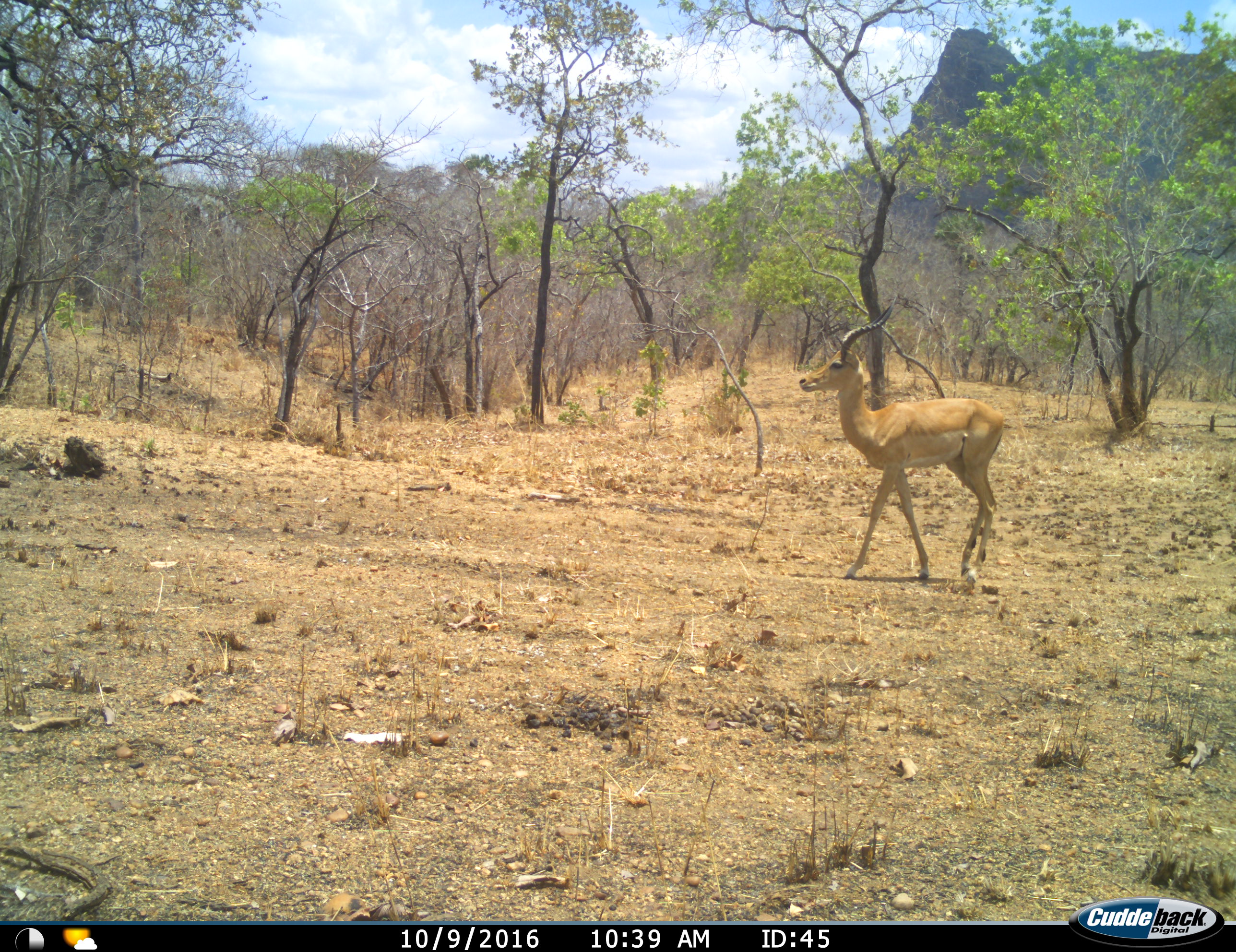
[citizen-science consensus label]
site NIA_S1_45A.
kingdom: Animalia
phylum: Chordata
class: Mammalia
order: Artiodactyla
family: Bovidae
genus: Aepyceros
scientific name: Aepyceros melampus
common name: impala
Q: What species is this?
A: Impala (Aepyceros melampus).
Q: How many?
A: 1.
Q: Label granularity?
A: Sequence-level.